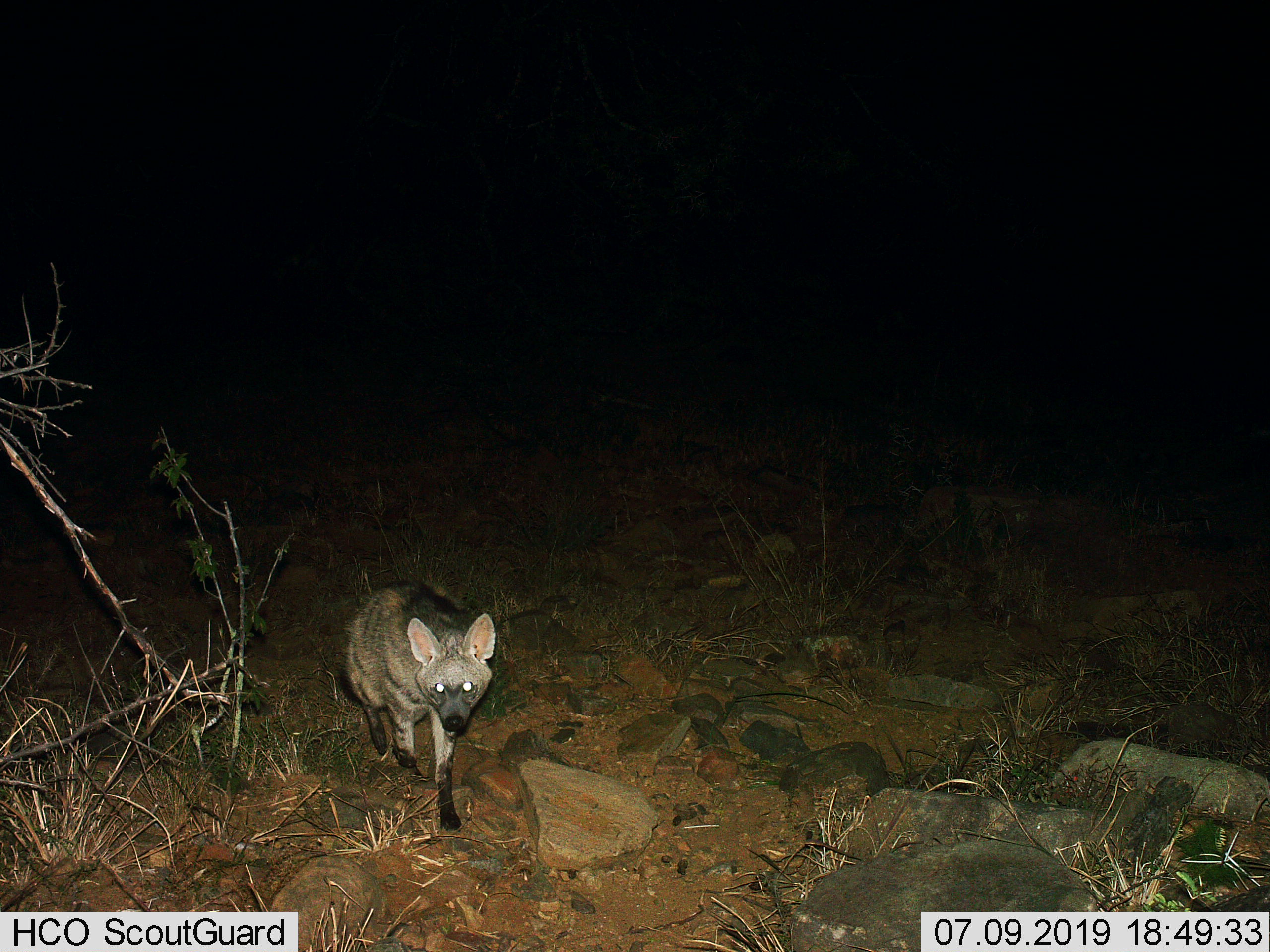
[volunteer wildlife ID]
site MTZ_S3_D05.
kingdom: Animalia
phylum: Chordata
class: Mammalia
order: Carnivora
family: Hyaenidae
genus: Proteles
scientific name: Proteles cristatus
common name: aardwolf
Aardwolf (Proteles cristatus), count 1. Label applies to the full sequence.